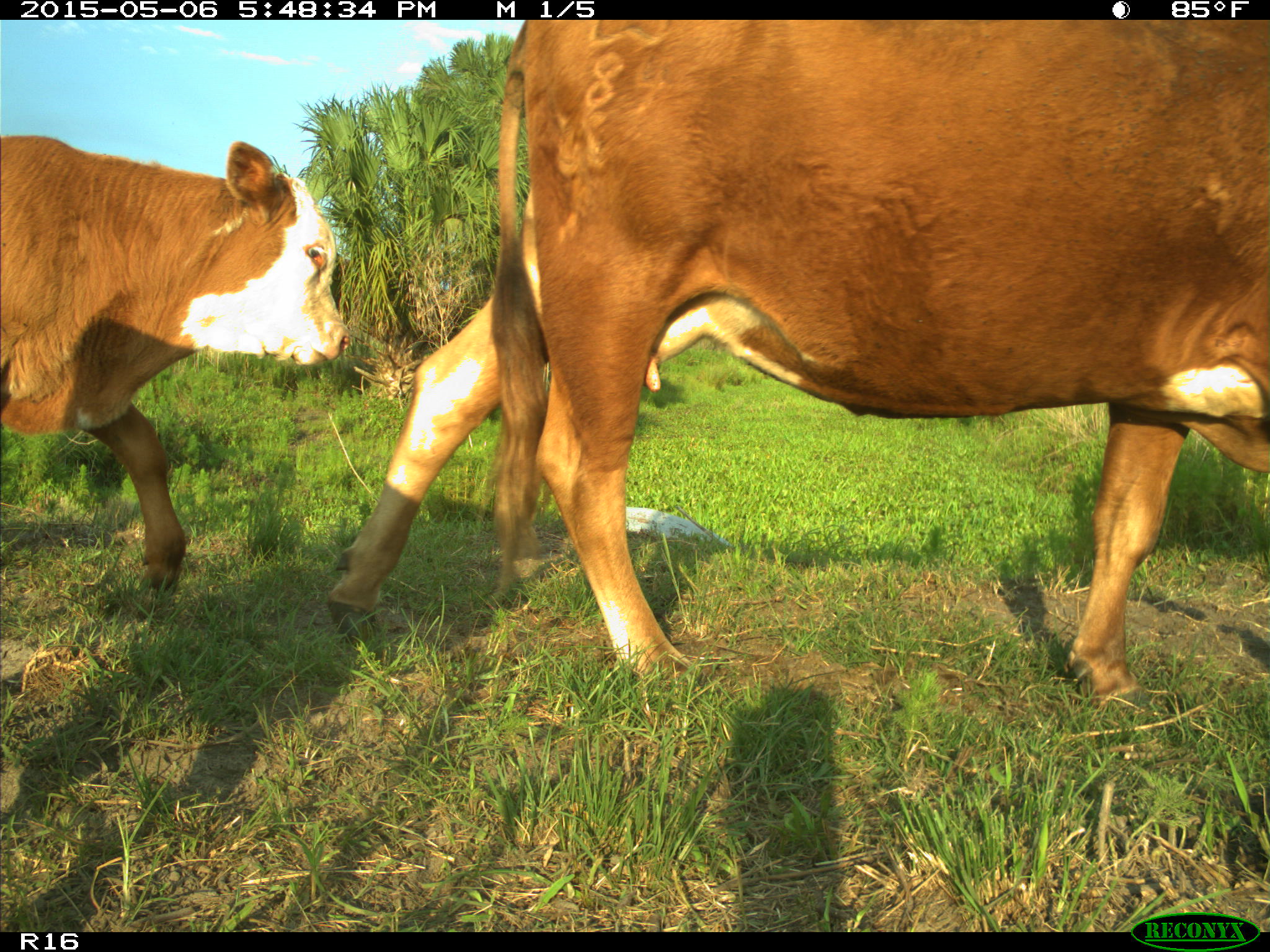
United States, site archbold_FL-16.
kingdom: Animalia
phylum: Chordata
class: Mammalia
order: Artiodactyla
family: Bovidae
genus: Bos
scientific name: Bos taurus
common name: domestic cow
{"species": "Bos taurus (domestic cow)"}